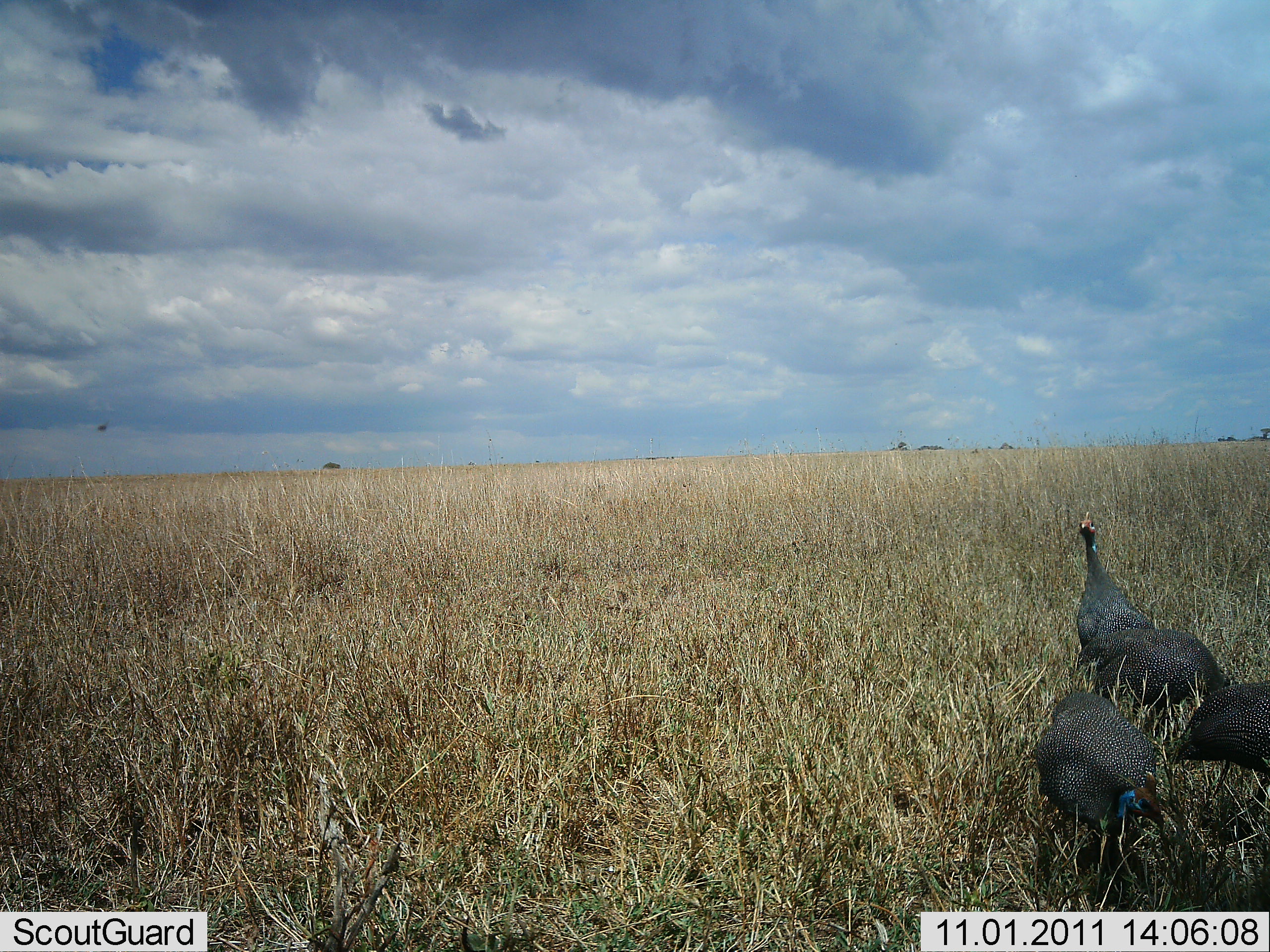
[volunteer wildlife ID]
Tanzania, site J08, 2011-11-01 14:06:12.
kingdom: Animalia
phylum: Chordata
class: Aves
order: Galliformes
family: Numididae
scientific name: Numididae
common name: guinea fowl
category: guineafowl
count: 3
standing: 82%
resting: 0%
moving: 6%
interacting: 0%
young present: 0%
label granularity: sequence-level